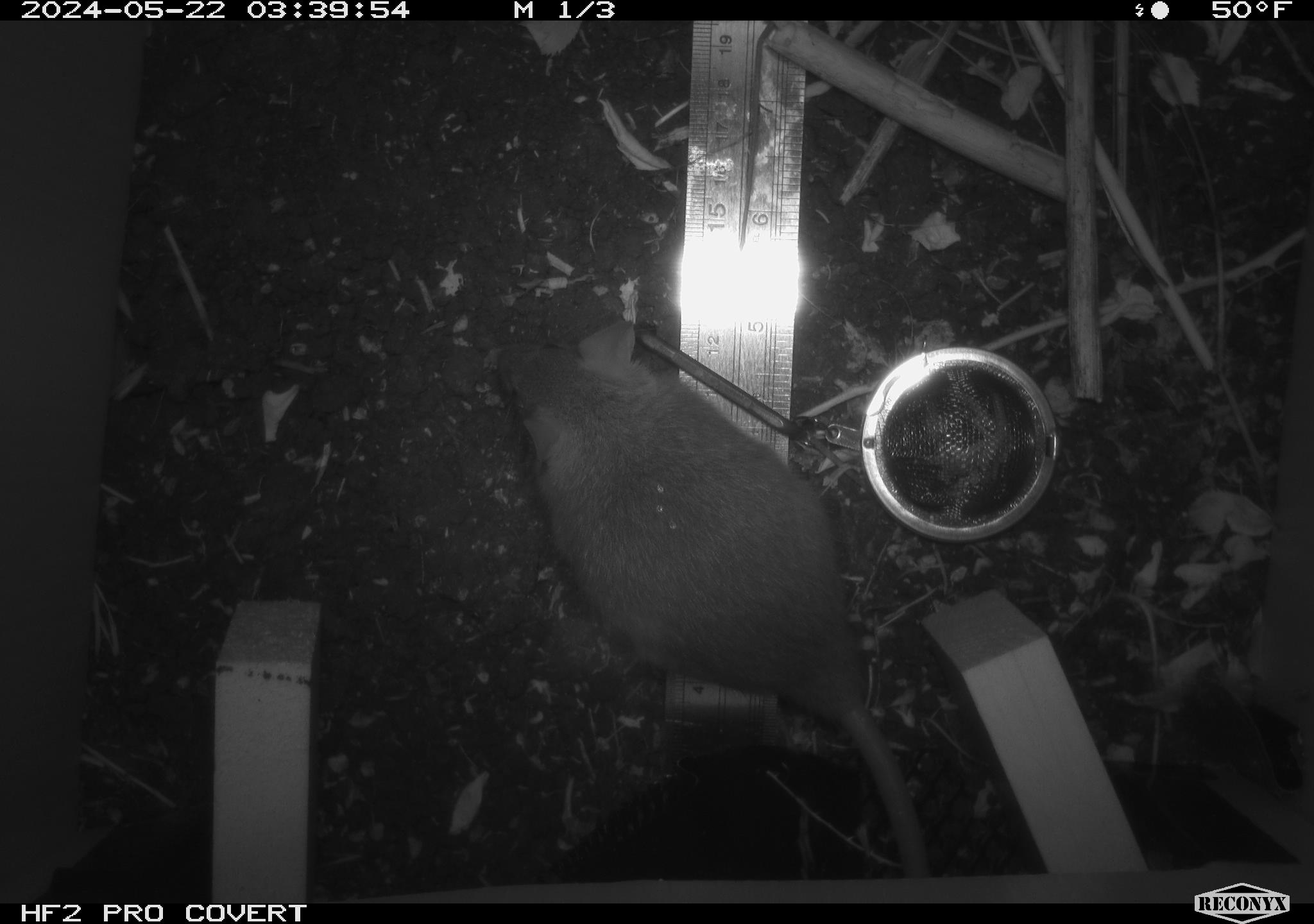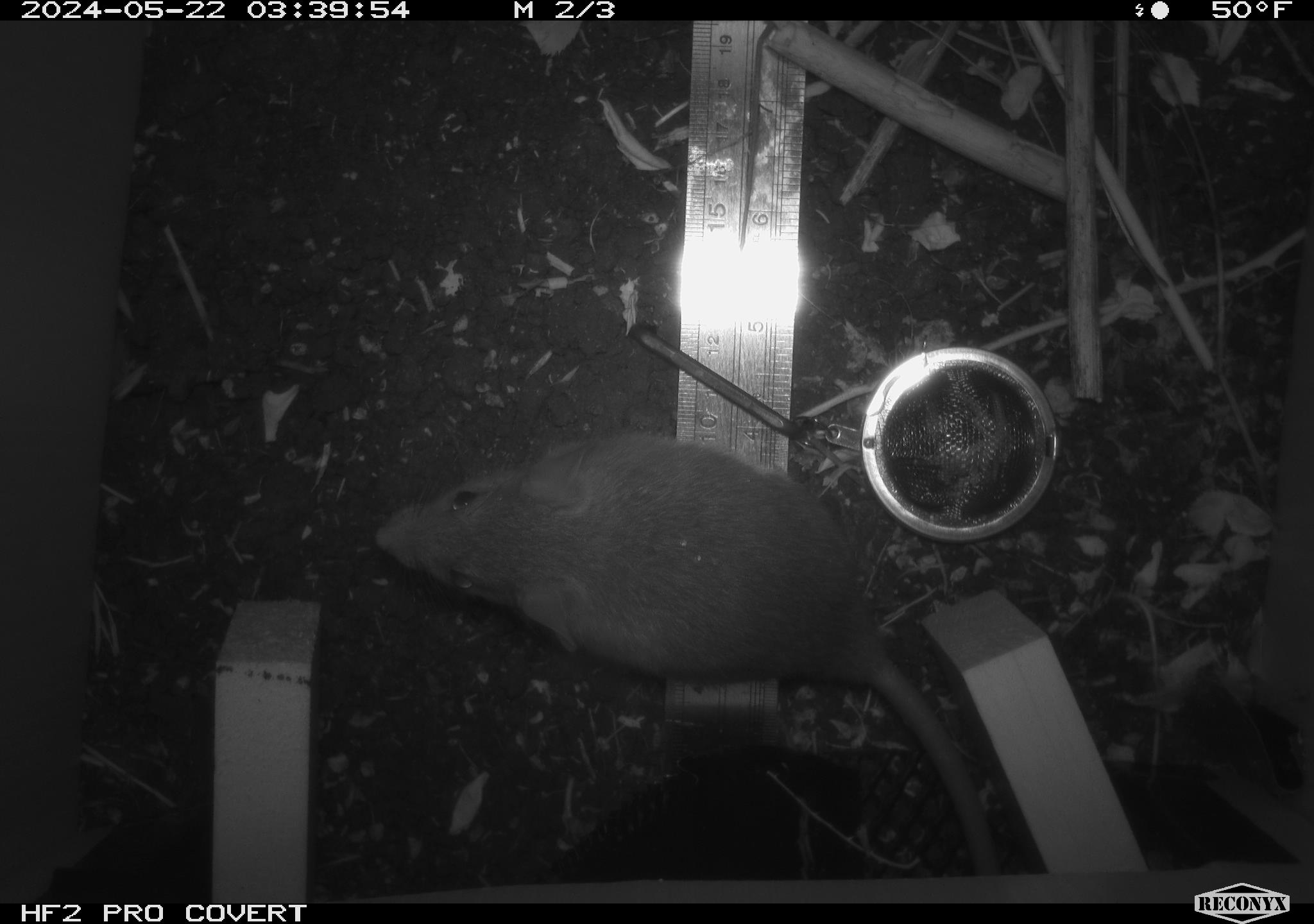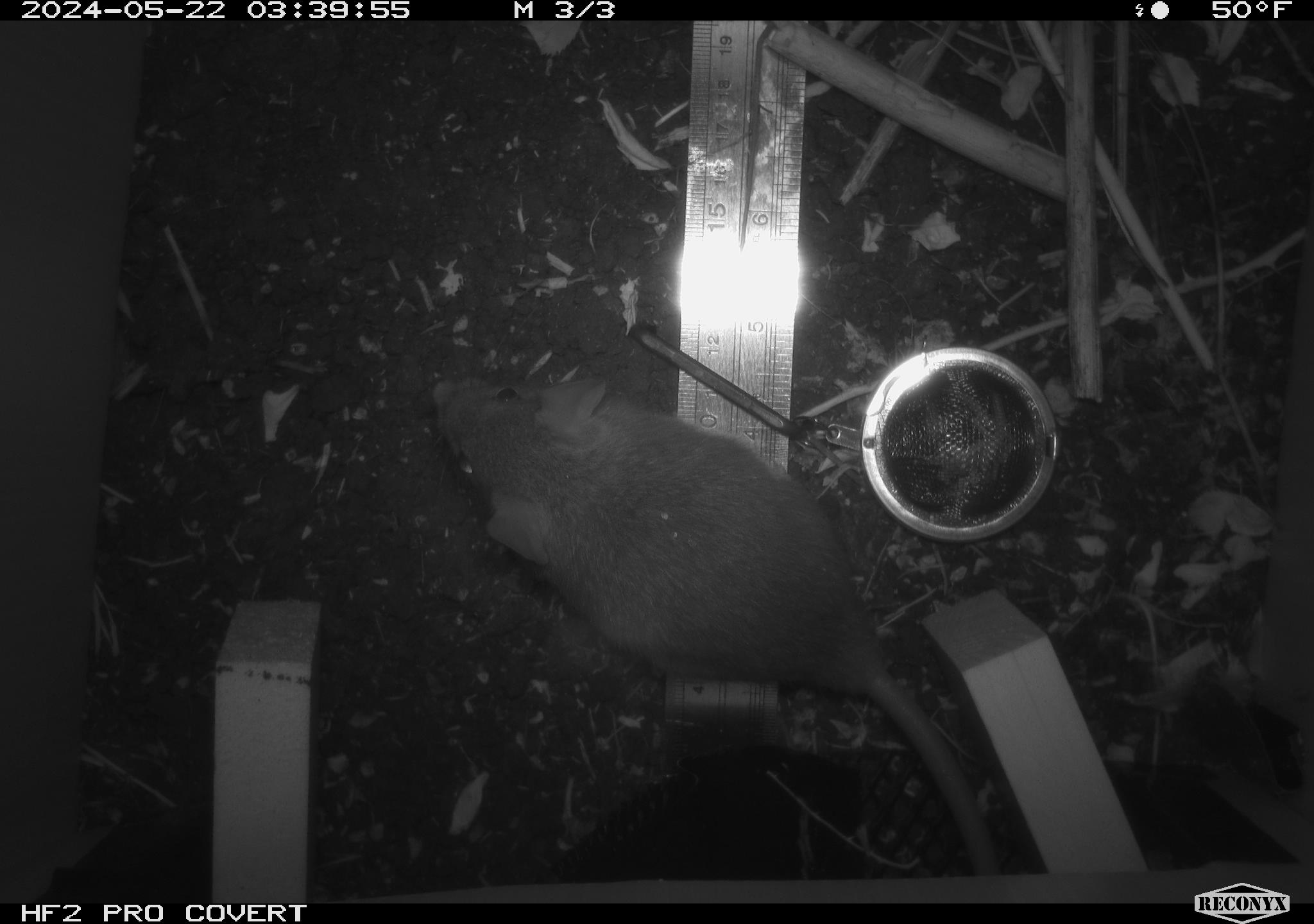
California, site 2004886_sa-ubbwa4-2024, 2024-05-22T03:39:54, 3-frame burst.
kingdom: Animalia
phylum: Chordata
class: Mammalia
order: Rodentia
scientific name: Rodentia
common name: woodrat or rat or mouse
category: woodrat or rat or mouse species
Woodrat or rat or mouse species (woodrat or rat or mouse) (Rodentia).